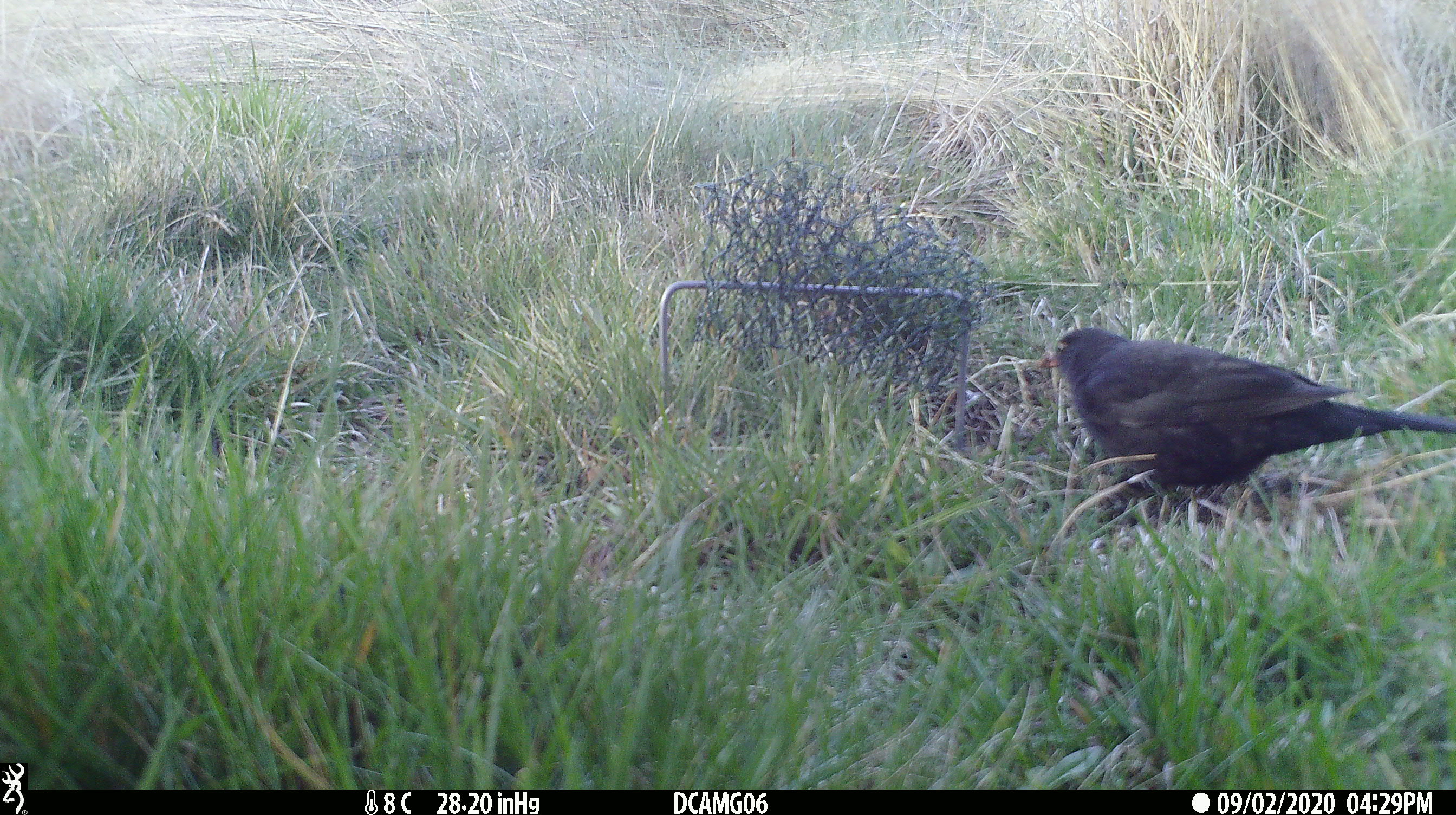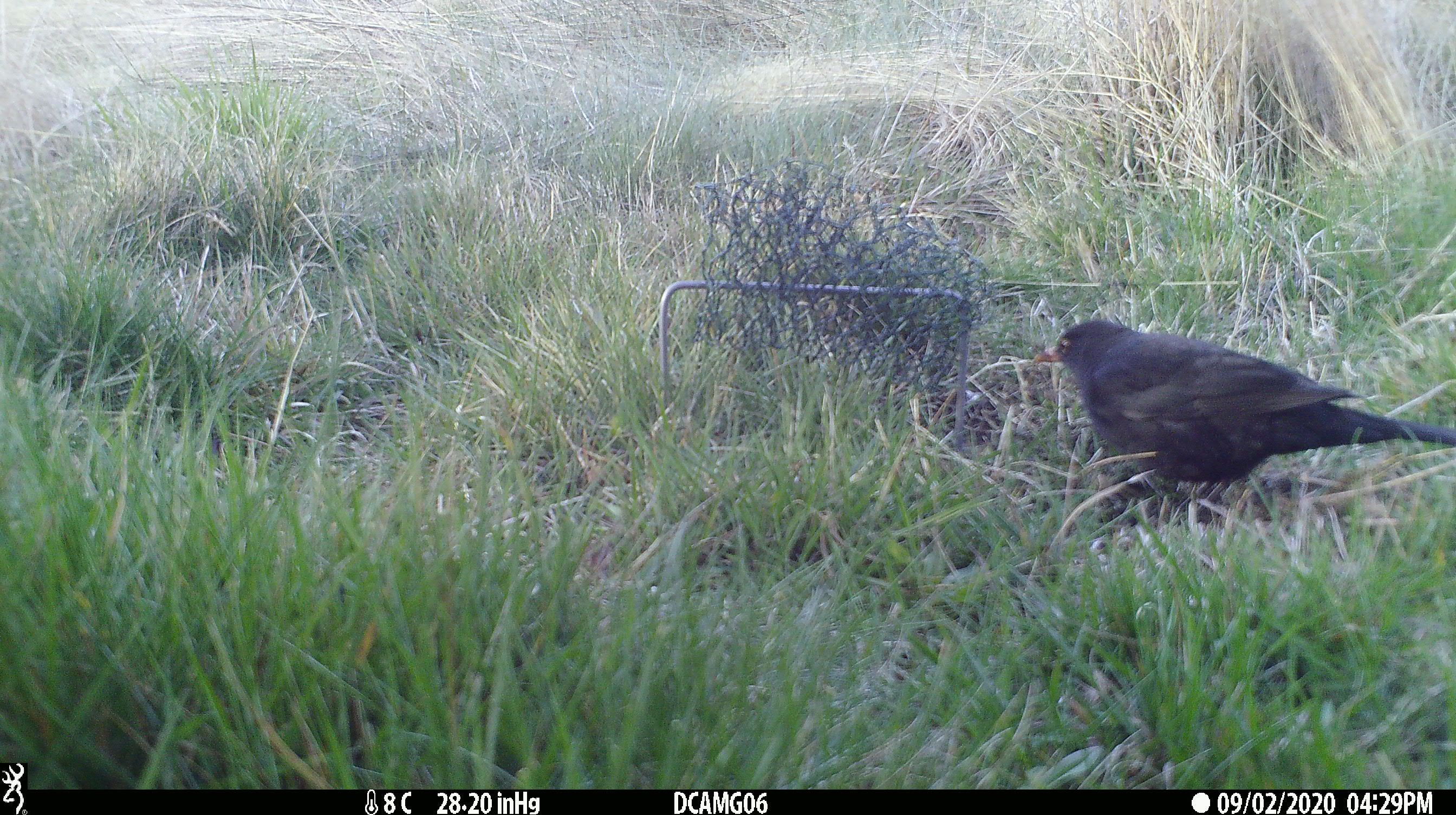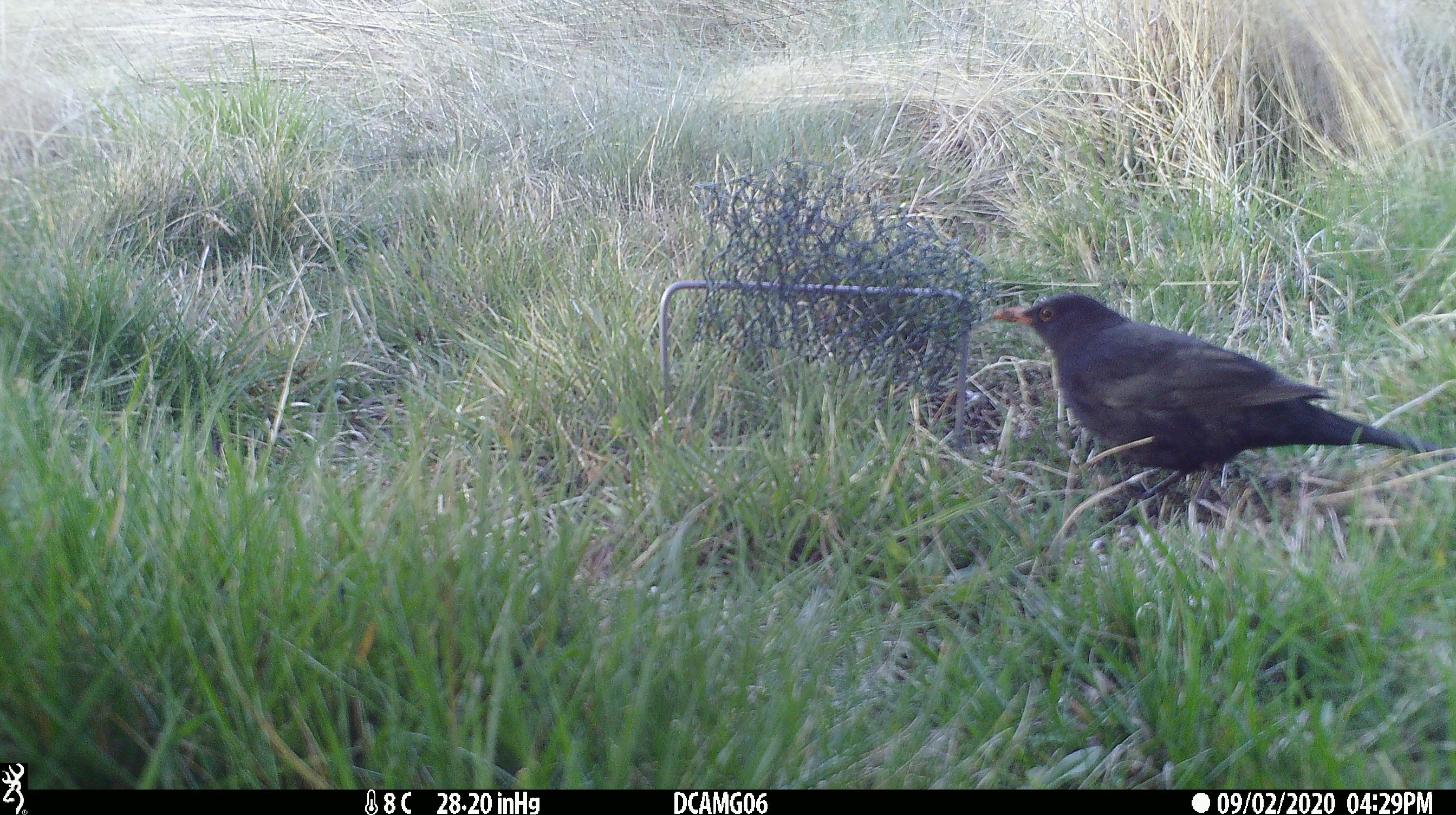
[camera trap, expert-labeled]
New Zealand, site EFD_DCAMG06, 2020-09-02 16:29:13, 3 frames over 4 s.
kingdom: Animalia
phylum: Chordata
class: Aves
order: Passeriformes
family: Turdidae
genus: Turdus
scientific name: Turdus merula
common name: eurasian blackbird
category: blackbird